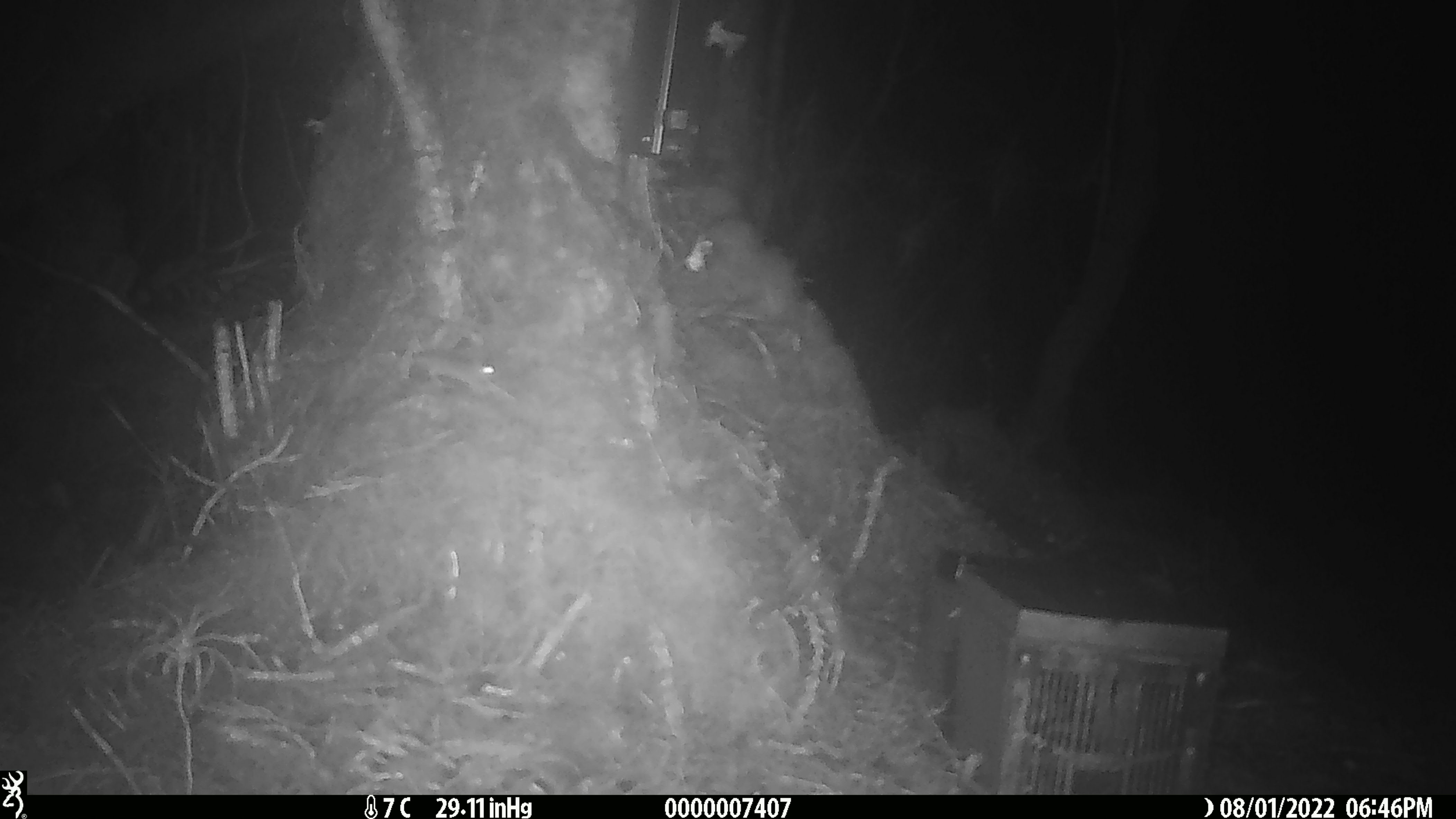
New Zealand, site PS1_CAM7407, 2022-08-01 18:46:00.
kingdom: Animalia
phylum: Chordata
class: Mammalia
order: Rodentia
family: Muridae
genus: Mus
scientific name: Mus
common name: mouse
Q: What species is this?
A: Mouse (Mus).